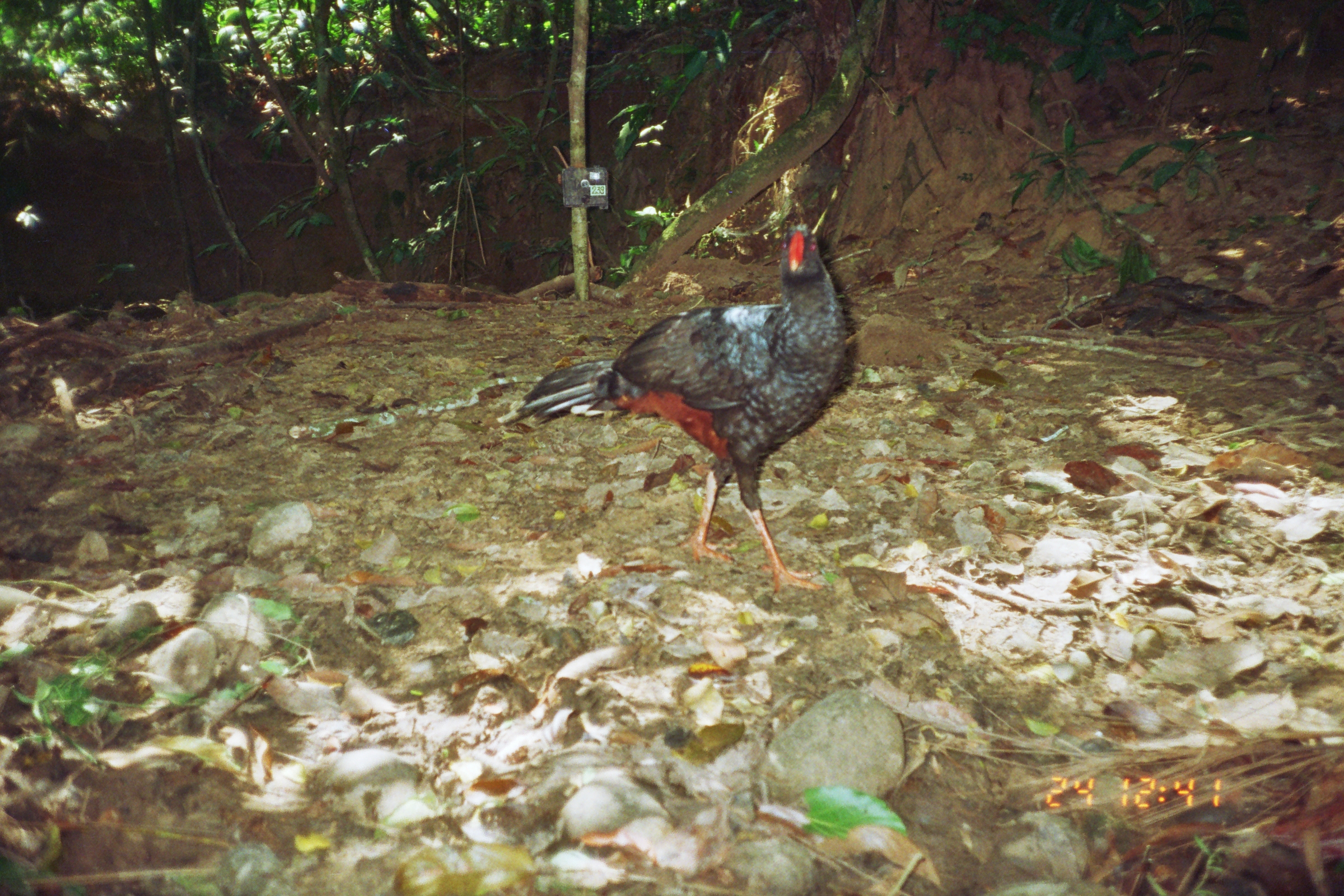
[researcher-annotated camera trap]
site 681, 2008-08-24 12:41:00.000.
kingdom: Animalia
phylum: Chordata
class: Aves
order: Galliformes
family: Cracidae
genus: Mitu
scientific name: Mitu tuberosum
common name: razor-billed curassow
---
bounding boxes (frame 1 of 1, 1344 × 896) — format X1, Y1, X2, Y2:
mitu tuberosum: 496, 221, 850, 598